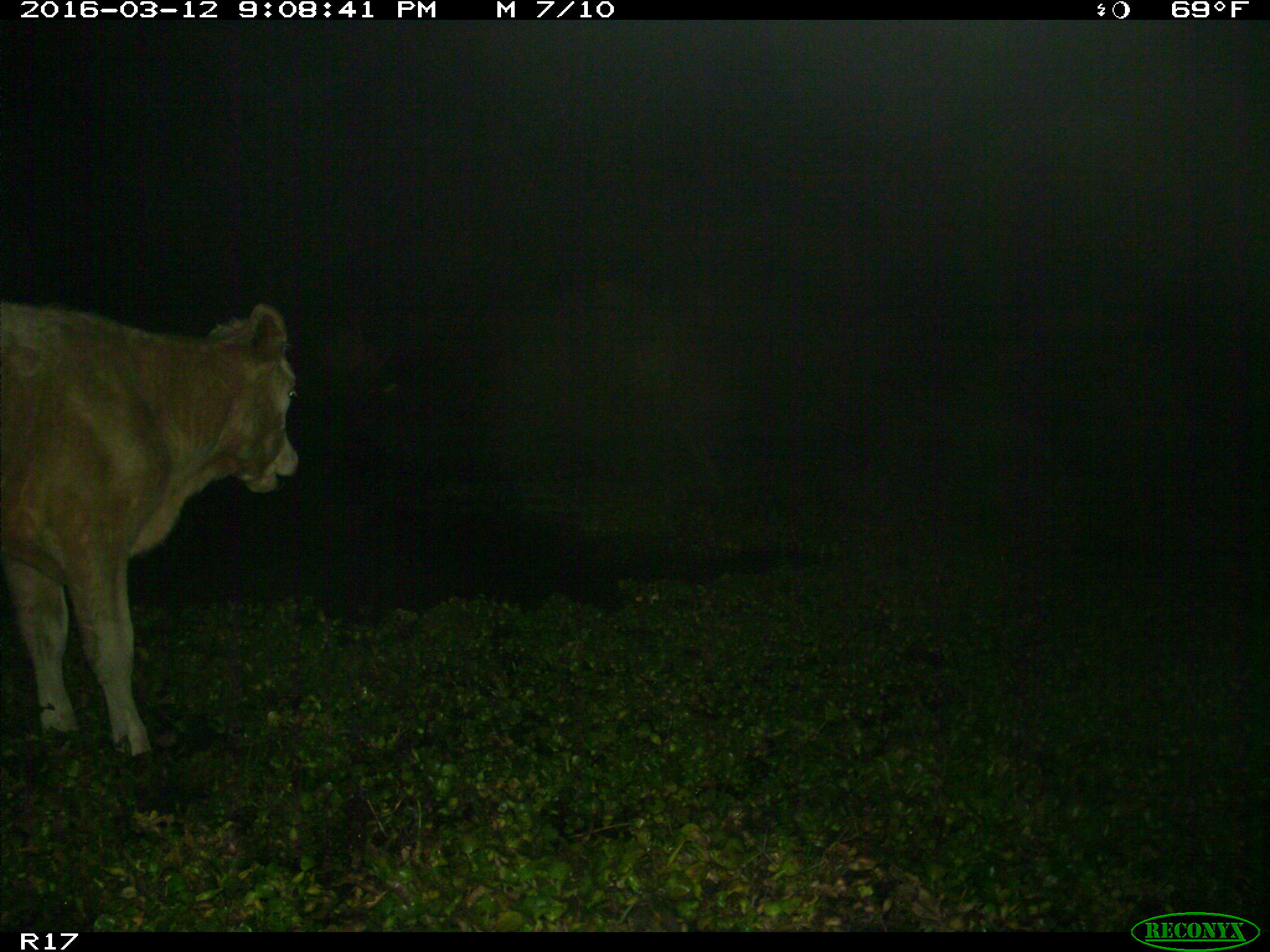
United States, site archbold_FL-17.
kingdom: Animalia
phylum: Chordata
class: Mammalia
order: Artiodactyla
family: Bovidae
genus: Bos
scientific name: Bos taurus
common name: domestic cow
Bos taurus (domestic cow).